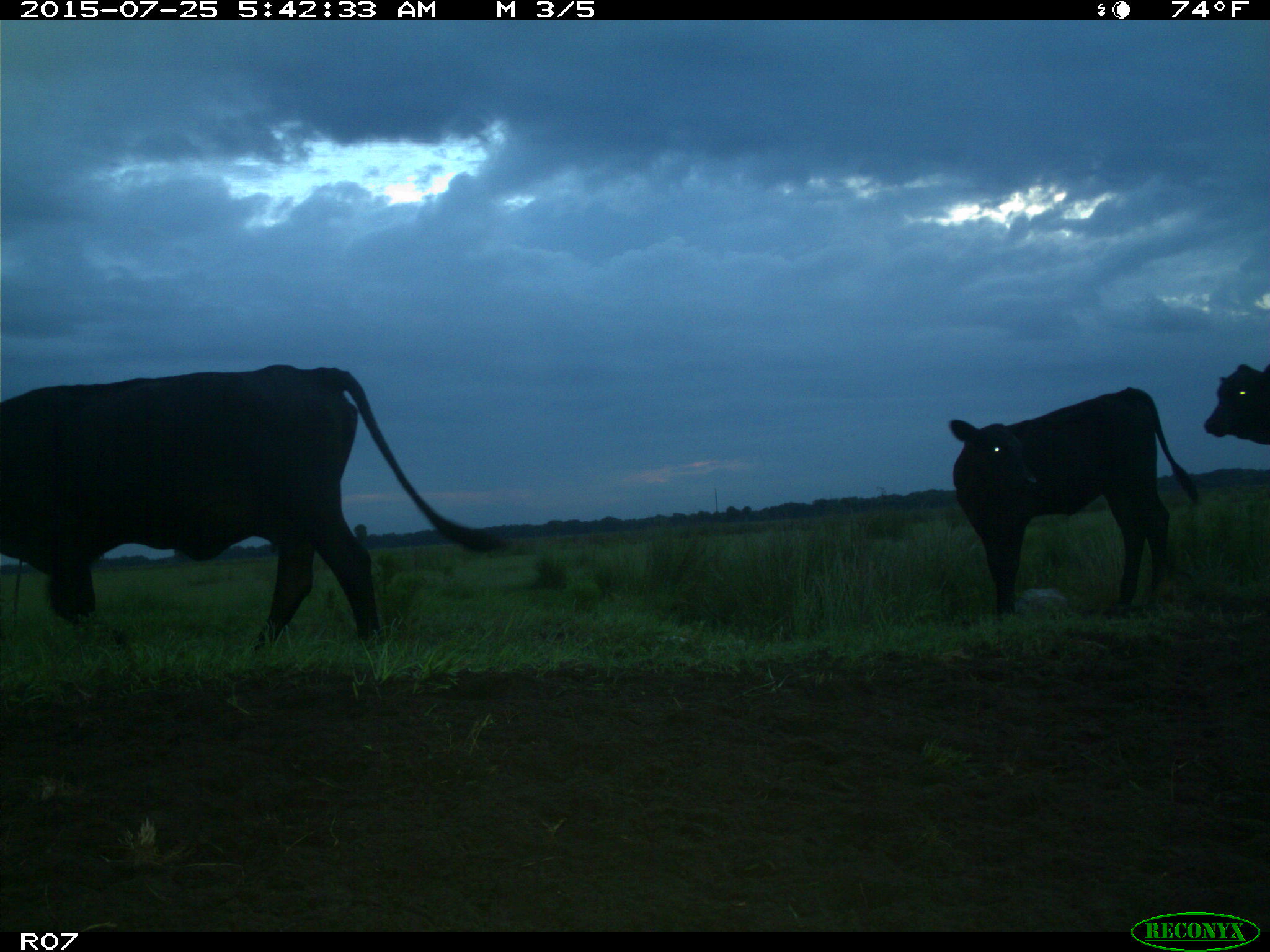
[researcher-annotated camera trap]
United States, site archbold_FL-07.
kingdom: Animalia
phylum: Chordata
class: Mammalia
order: Artiodactyla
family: Bovidae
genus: Bos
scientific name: Bos taurus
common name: domestic cow